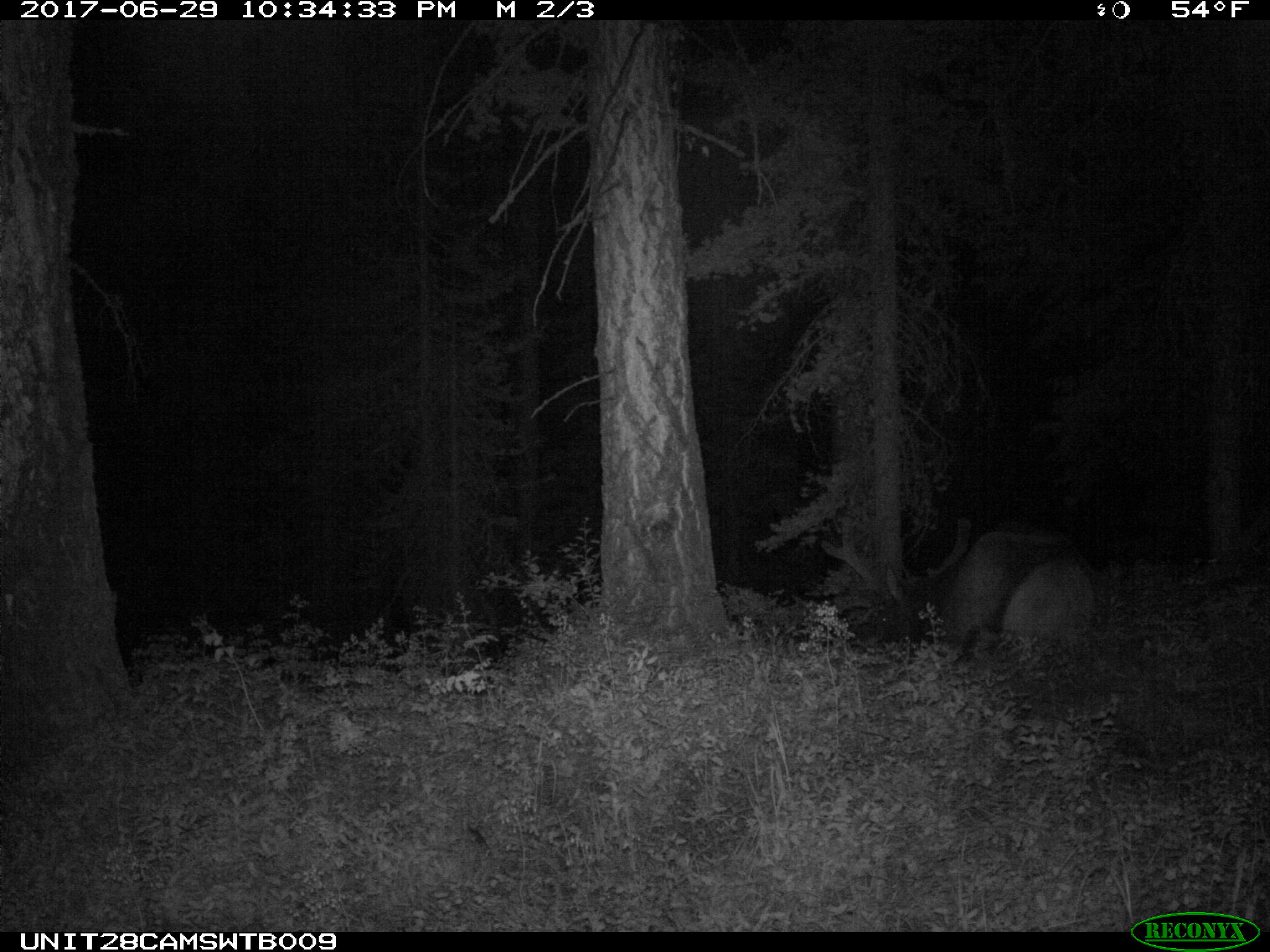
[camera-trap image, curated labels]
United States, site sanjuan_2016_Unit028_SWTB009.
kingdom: Animalia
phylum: Chordata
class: Mammalia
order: Artiodactyla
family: Cervidae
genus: Cervus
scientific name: Cervus elaphus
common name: red deer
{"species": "Cervus elaphus (red deer)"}